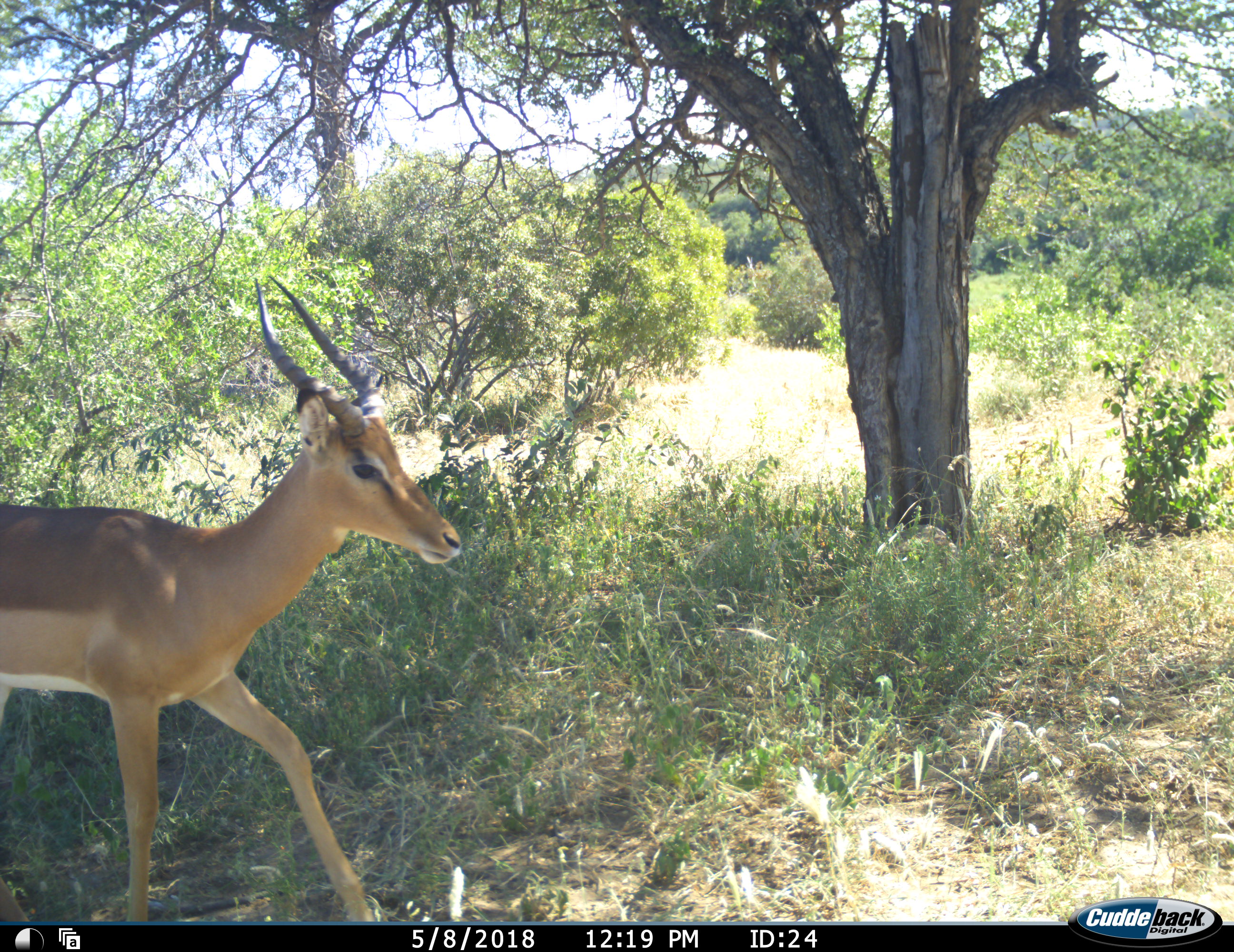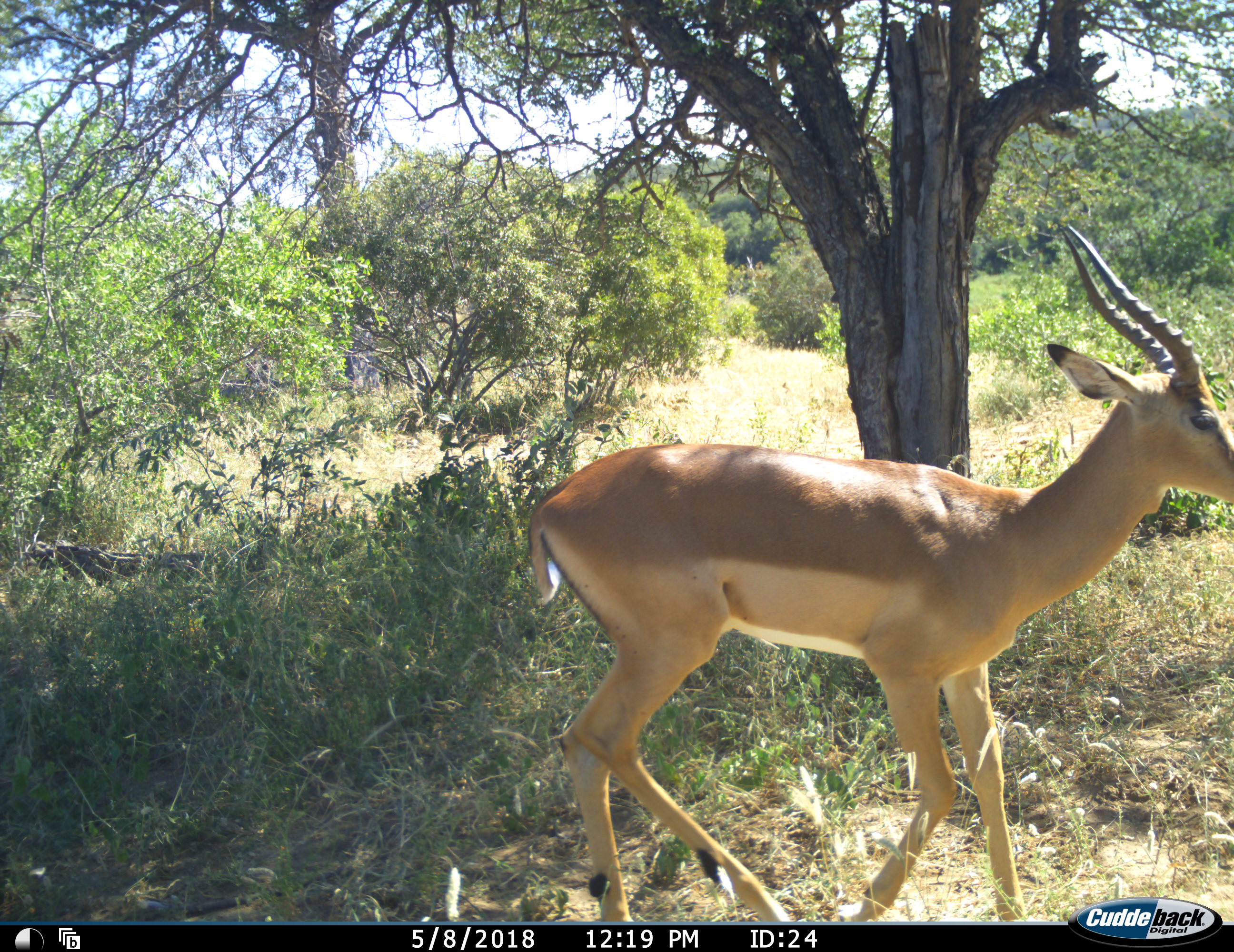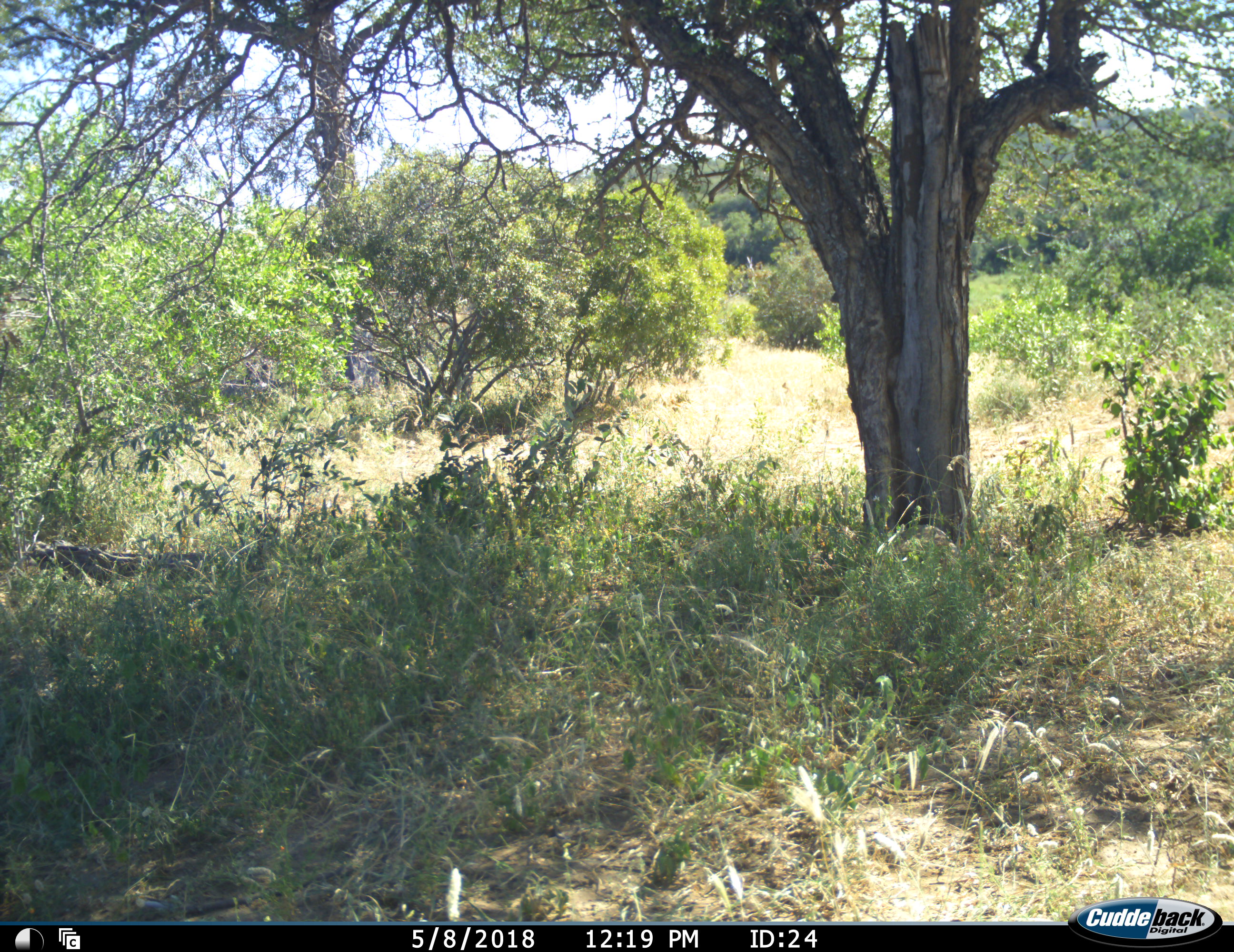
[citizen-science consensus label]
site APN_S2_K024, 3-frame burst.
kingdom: Animalia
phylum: Chordata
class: Mammalia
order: Artiodactyla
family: Bovidae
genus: Aepyceros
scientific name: Aepyceros melampus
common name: impala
Impala (Aepyceros melampus), count 1. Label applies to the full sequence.